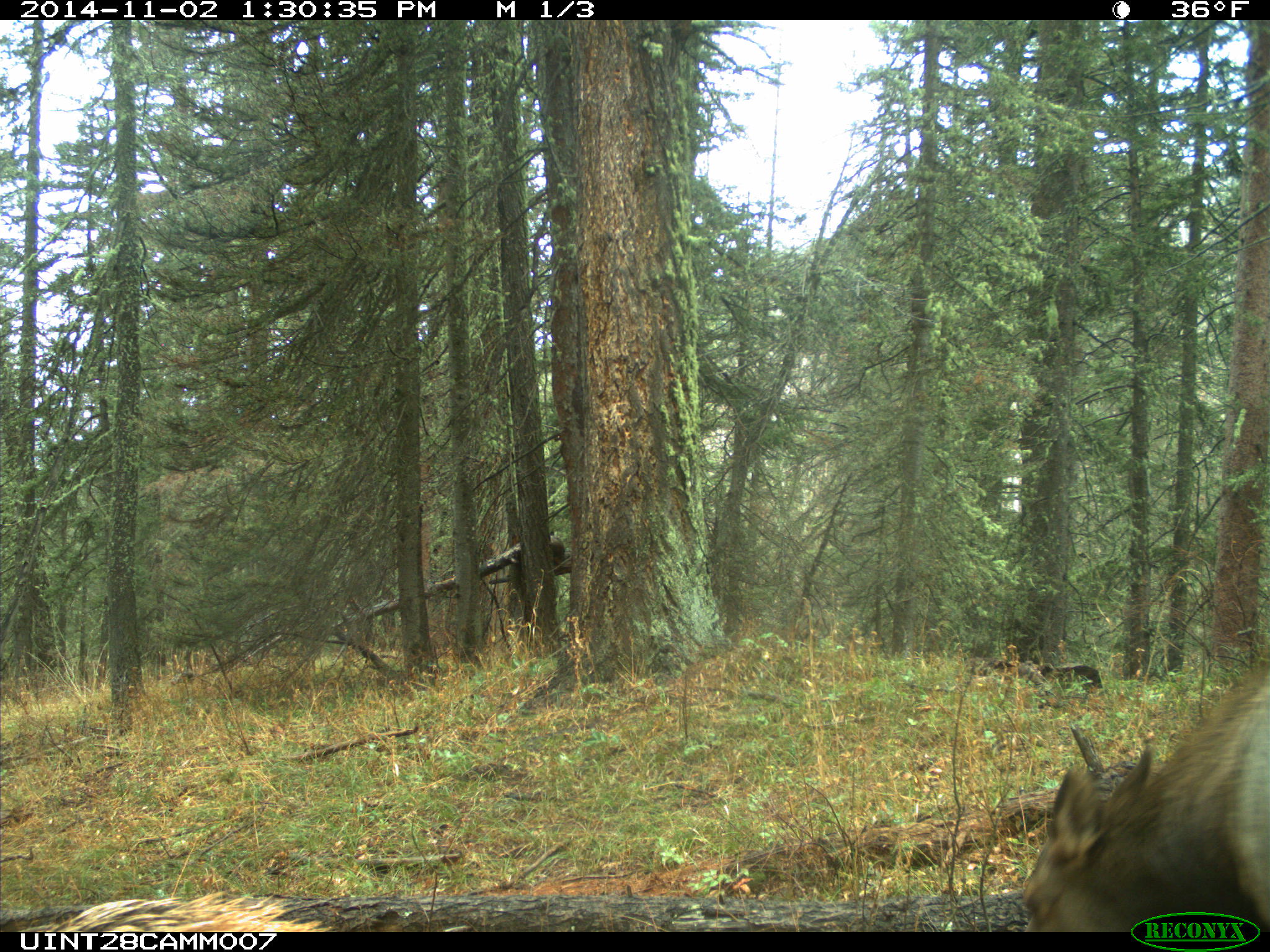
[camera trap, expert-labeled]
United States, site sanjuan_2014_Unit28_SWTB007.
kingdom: Animalia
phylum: Chordata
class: Mammalia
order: Artiodactyla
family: Cervidae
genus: Cervus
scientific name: Cervus elaphus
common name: red deer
Cervus elaphus (red deer).